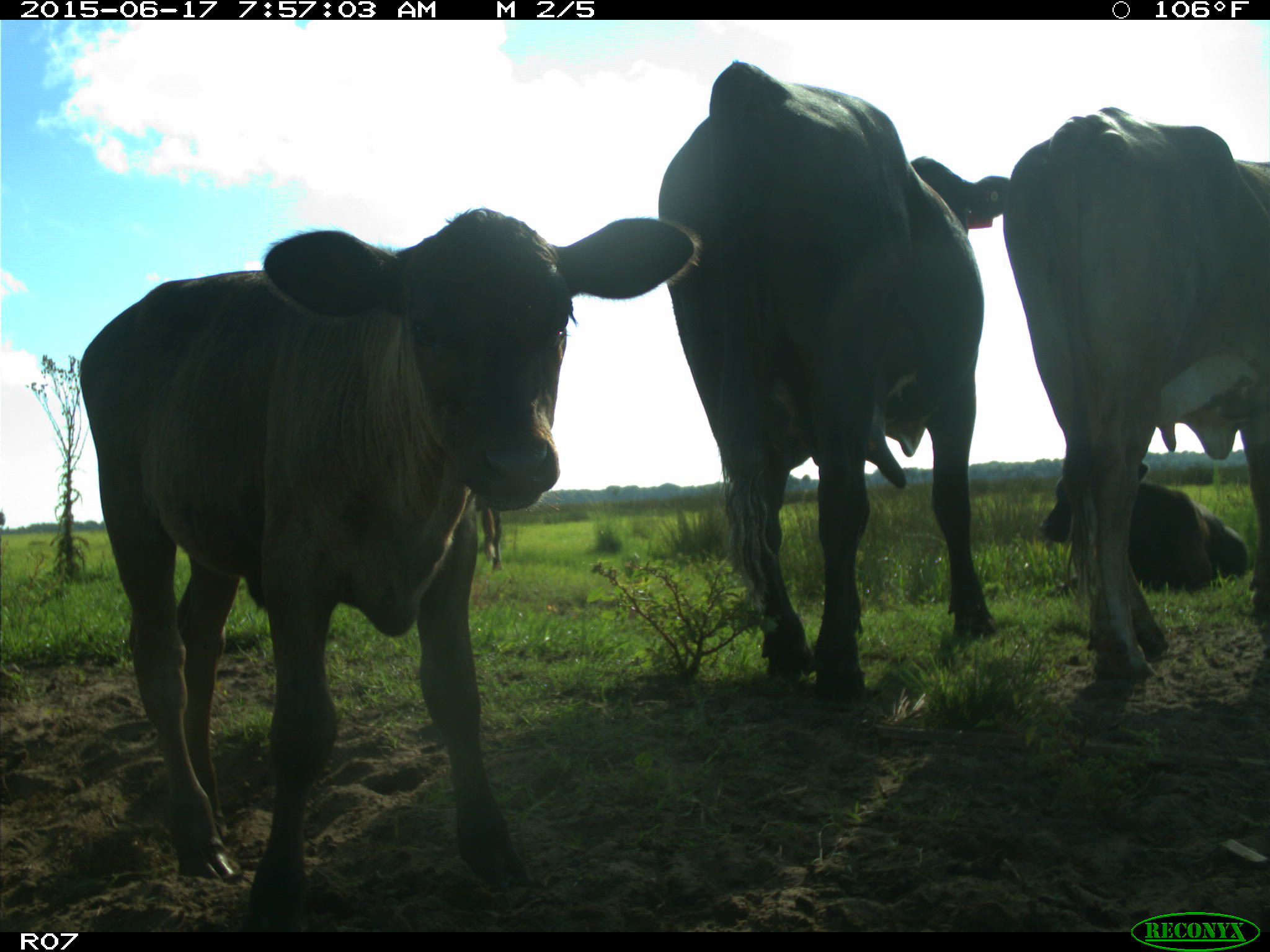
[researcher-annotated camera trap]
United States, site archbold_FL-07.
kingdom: Animalia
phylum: Chordata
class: Mammalia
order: Artiodactyla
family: Bovidae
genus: Bos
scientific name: Bos taurus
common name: domestic cow